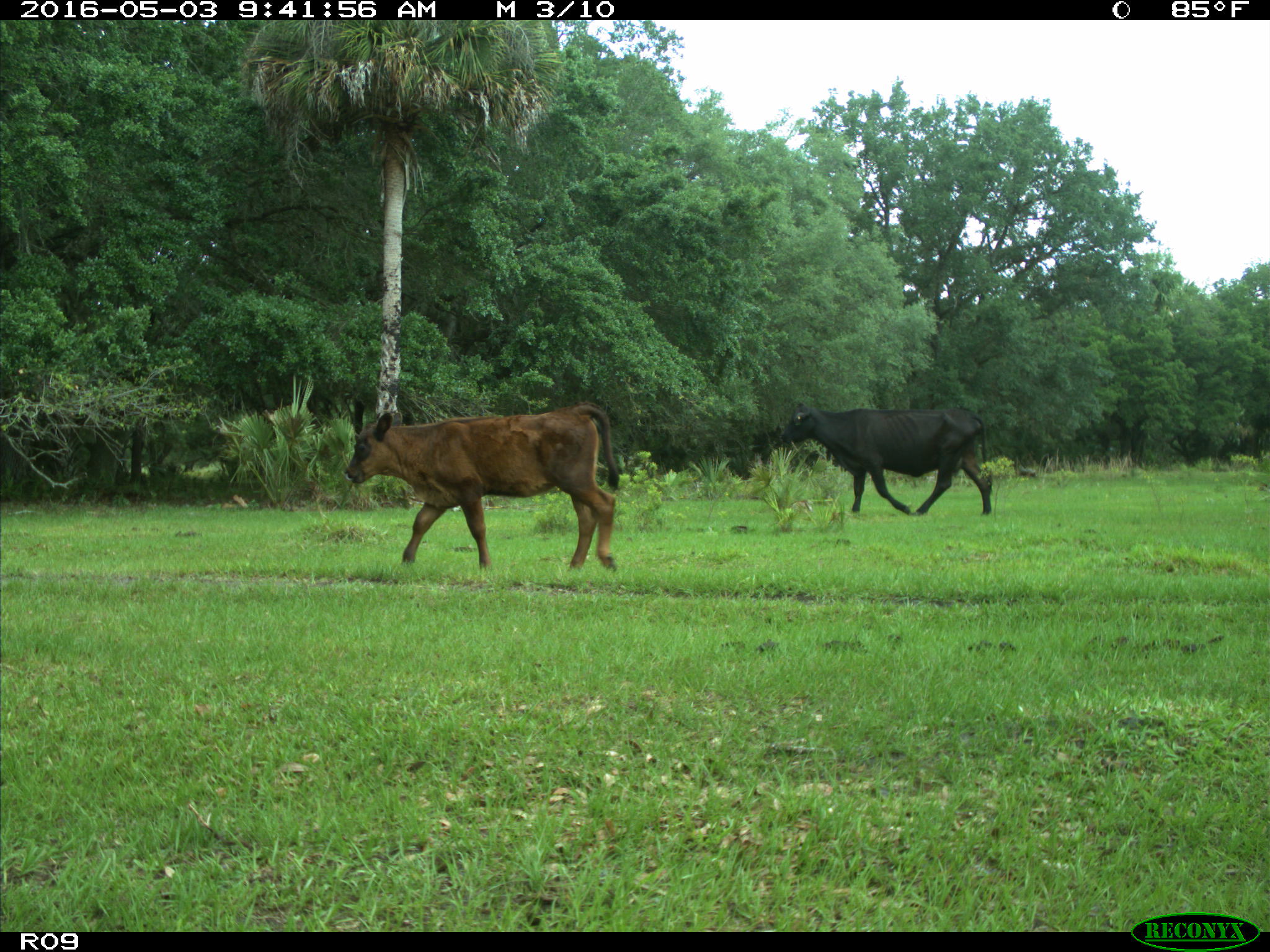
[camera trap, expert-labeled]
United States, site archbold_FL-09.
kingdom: Animalia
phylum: Chordata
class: Mammalia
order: Artiodactyla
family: Bovidae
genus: Bos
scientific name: Bos taurus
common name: domestic cow